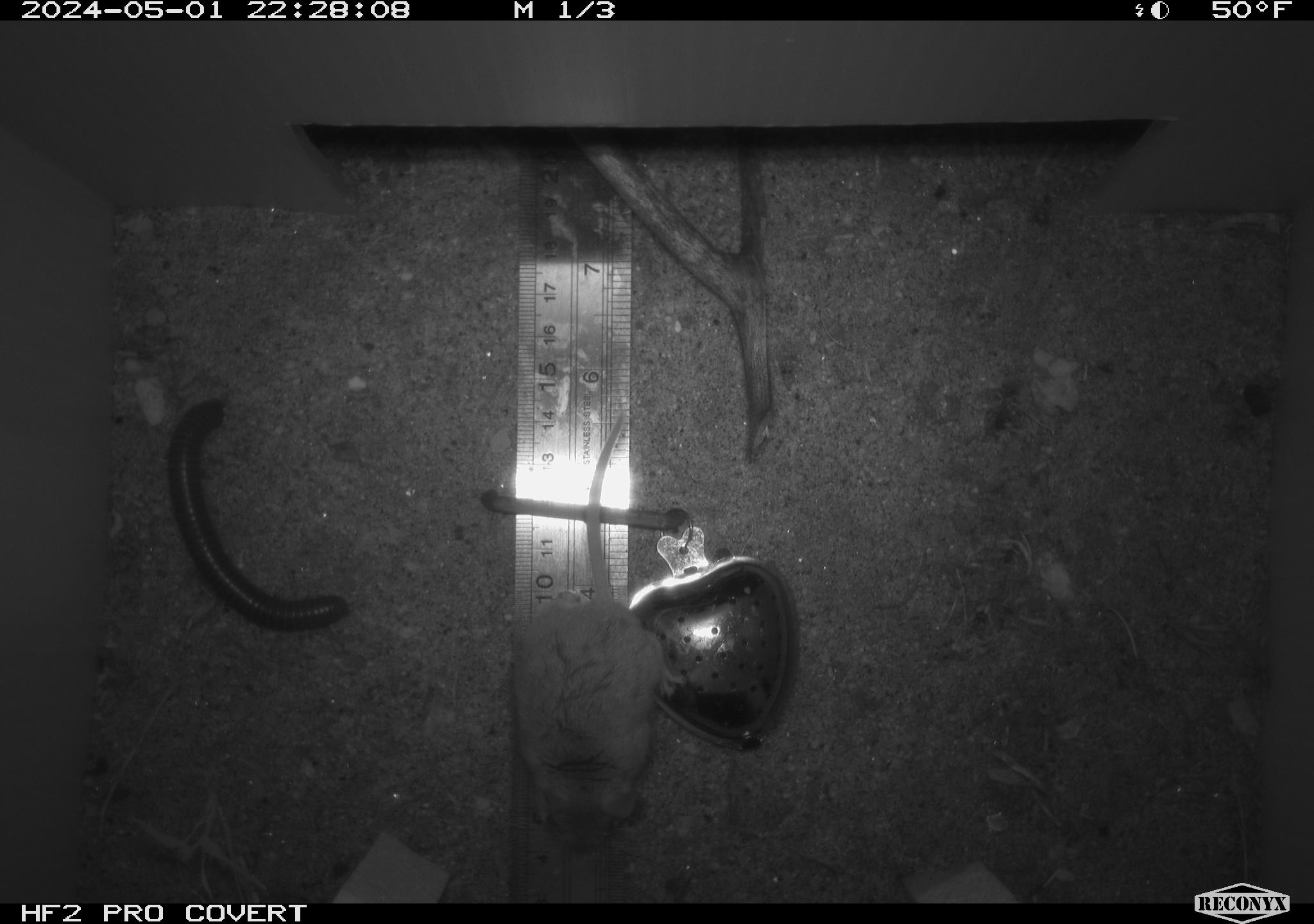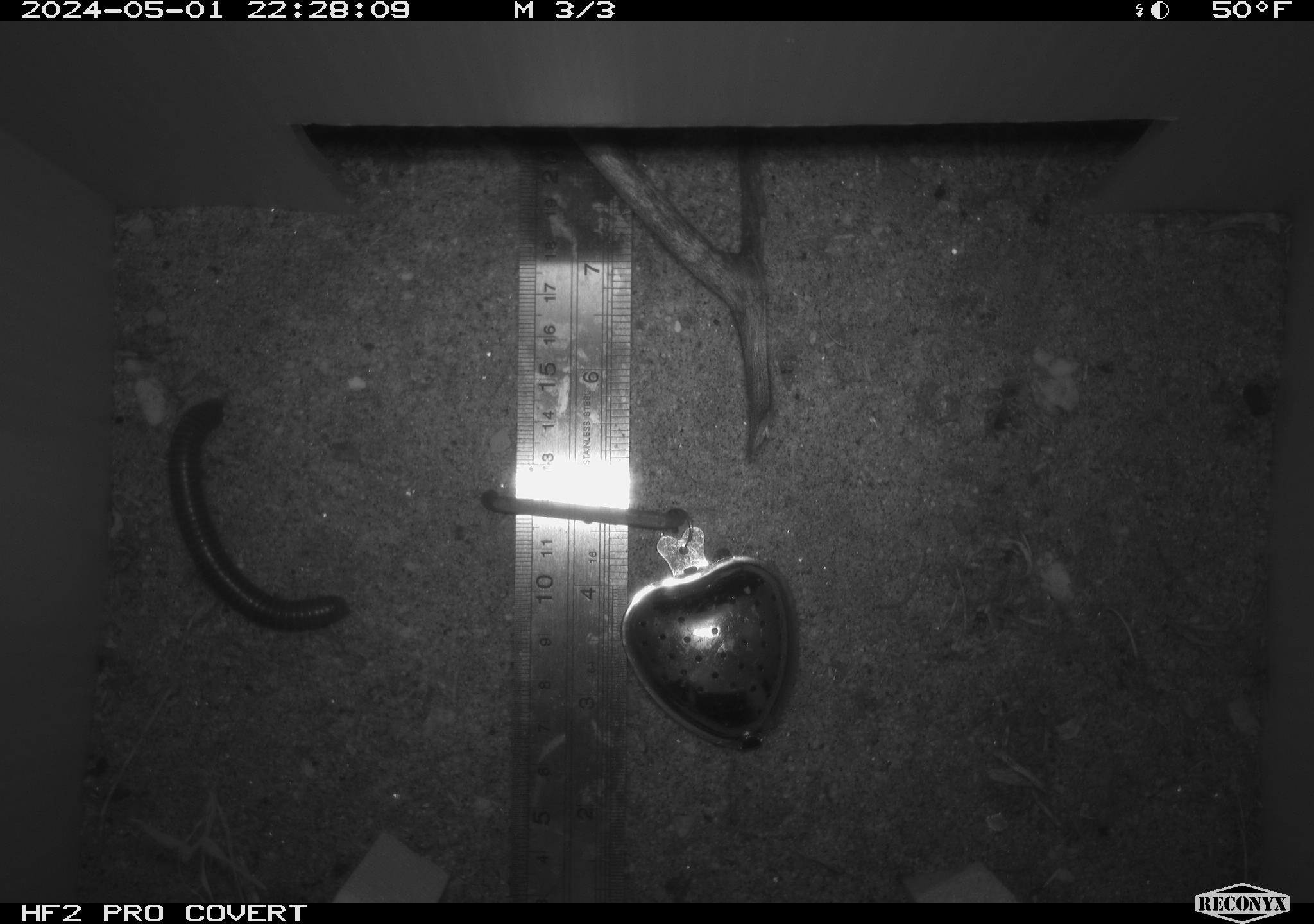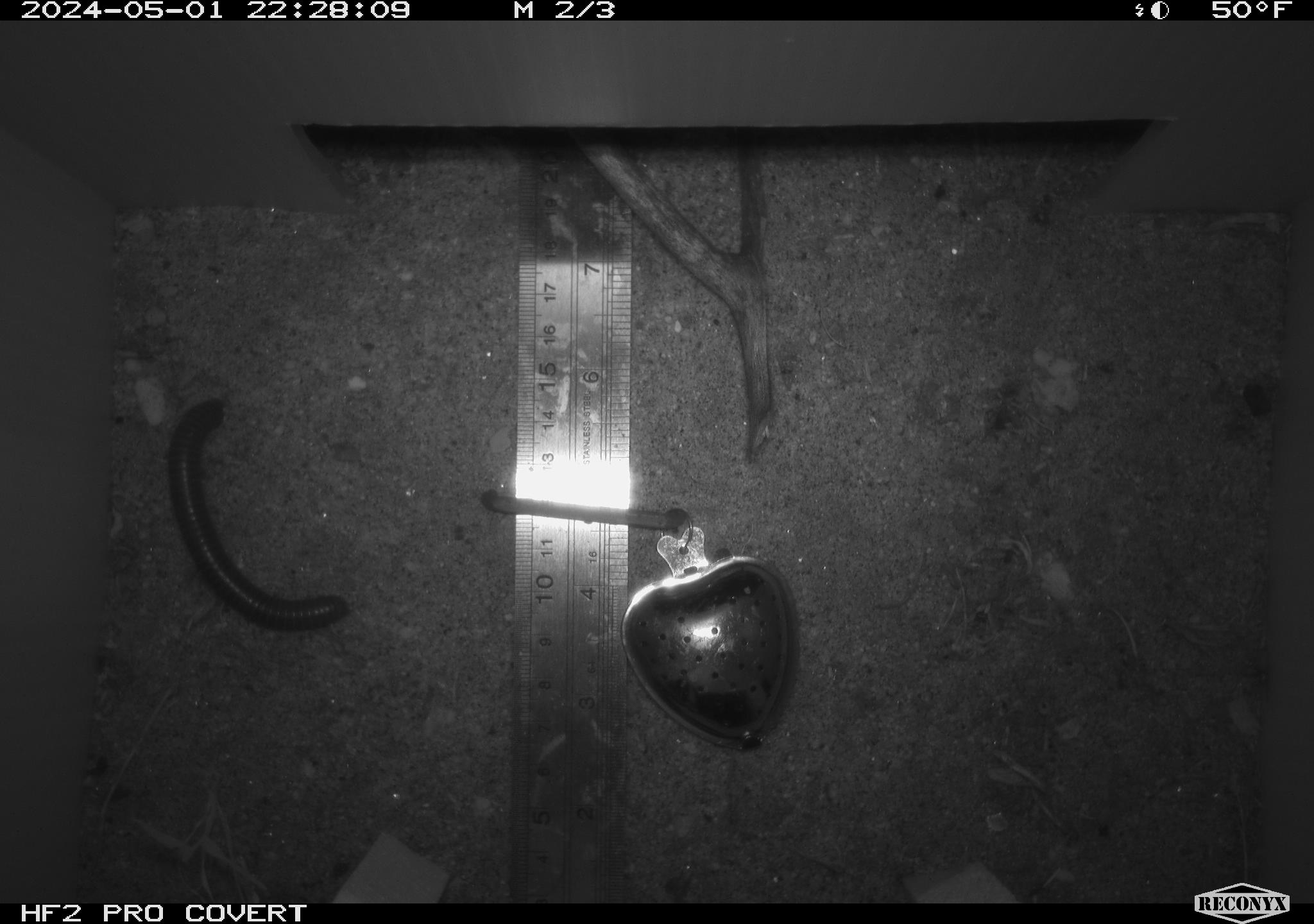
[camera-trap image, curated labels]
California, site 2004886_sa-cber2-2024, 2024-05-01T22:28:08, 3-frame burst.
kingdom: Animalia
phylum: Arthropoda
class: Diplopoda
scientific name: Diplopoda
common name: millipedes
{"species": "millipedes (Diplopoda)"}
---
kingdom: Animalia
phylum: Chordata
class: Mammalia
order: Rodentia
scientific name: Rodentia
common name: mouse species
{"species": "mouse species (Rodentia)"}